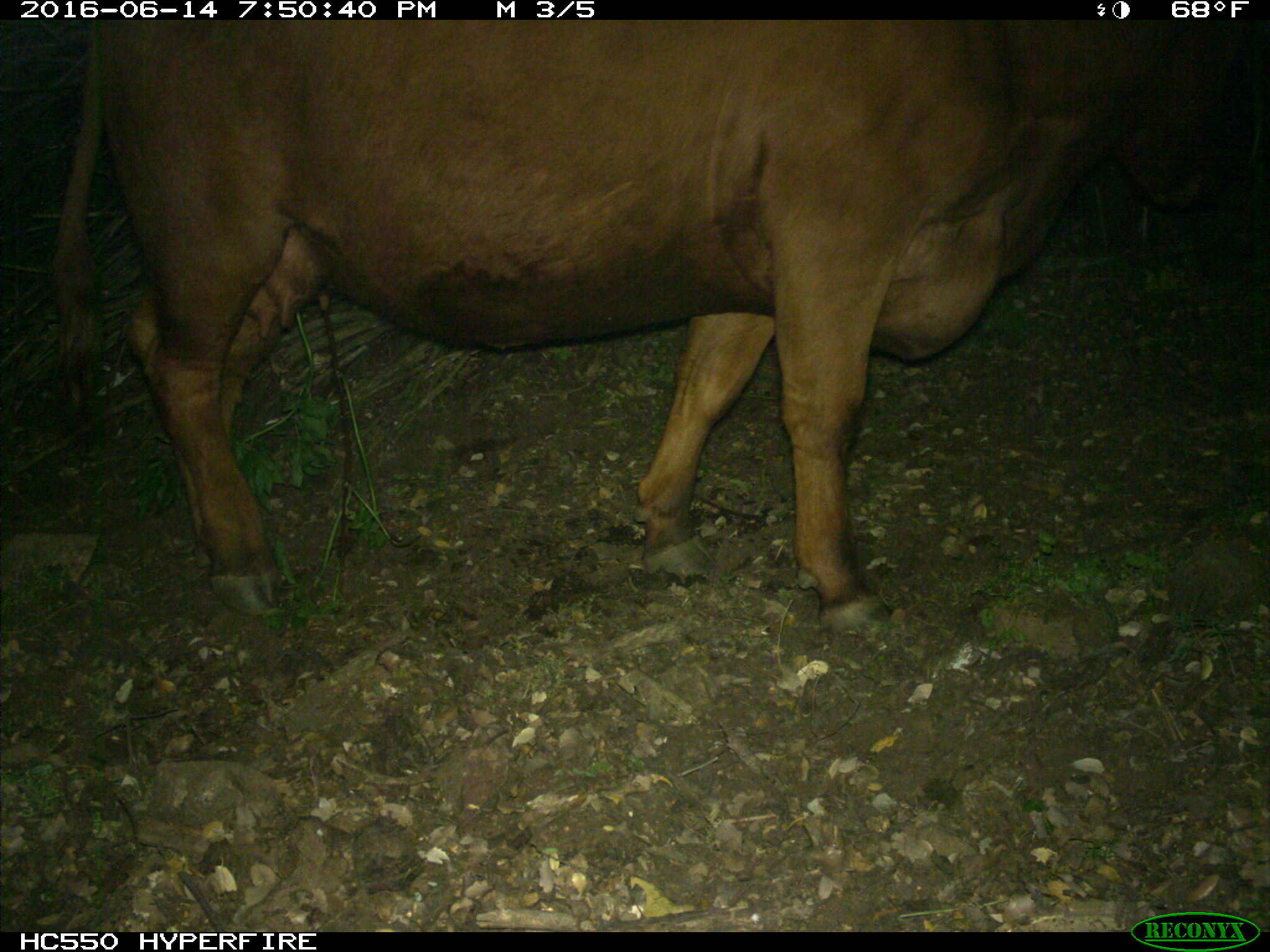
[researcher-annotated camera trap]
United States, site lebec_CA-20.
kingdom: Animalia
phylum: Chordata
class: Mammalia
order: Artiodactyla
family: Bovidae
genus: Bos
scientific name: Bos taurus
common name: domestic cow